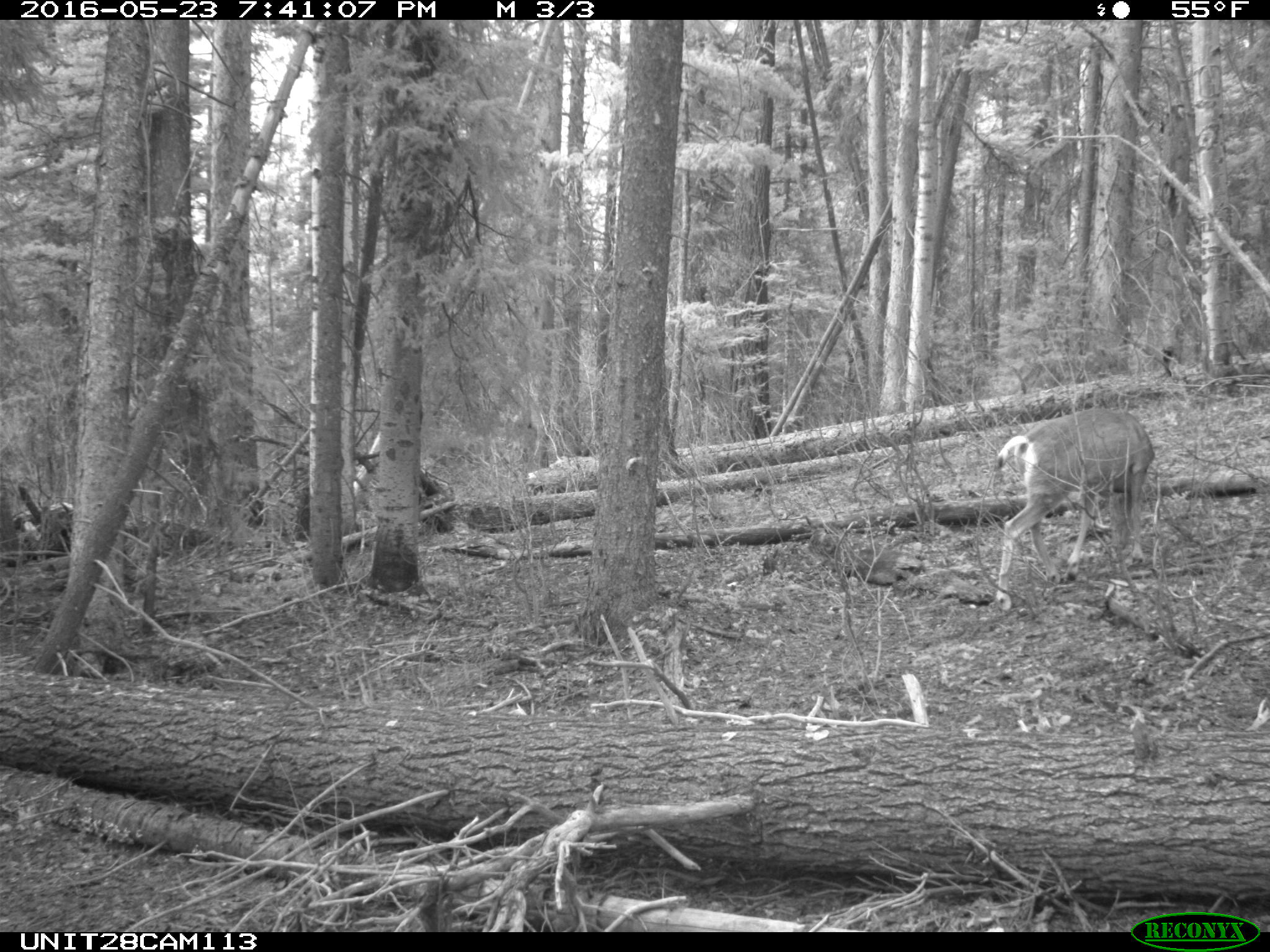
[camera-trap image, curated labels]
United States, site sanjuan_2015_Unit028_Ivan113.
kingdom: Animalia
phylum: Chordata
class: Mammalia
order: Artiodactyla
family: Cervidae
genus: Odocoileus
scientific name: Odocoileus hemionus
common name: mule deer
Odocoileus hemionus (mule deer).